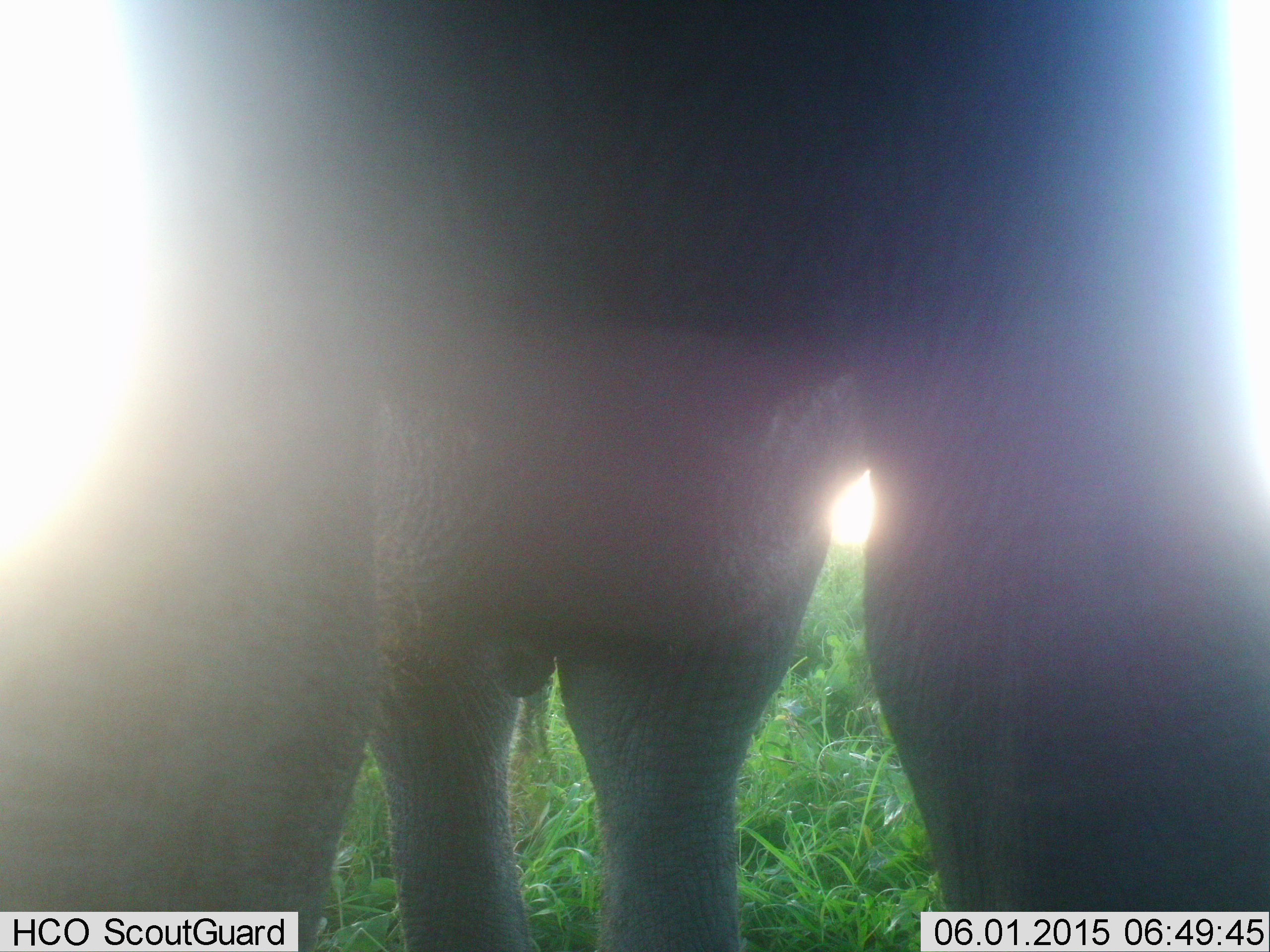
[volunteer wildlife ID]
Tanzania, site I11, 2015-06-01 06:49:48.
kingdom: Animalia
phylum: Chordata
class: Mammalia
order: Proboscidea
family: Elephantidae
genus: Loxodonta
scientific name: Loxodonta africana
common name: african bush elephant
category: elephant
Elephant (african bush elephant) (Loxodonta africana), count 1. Behavior (volunteer vote fractions): standing 100%, resting 0%, moving 0%, interacting 0%. Young present (vote fraction): 0%. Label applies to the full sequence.